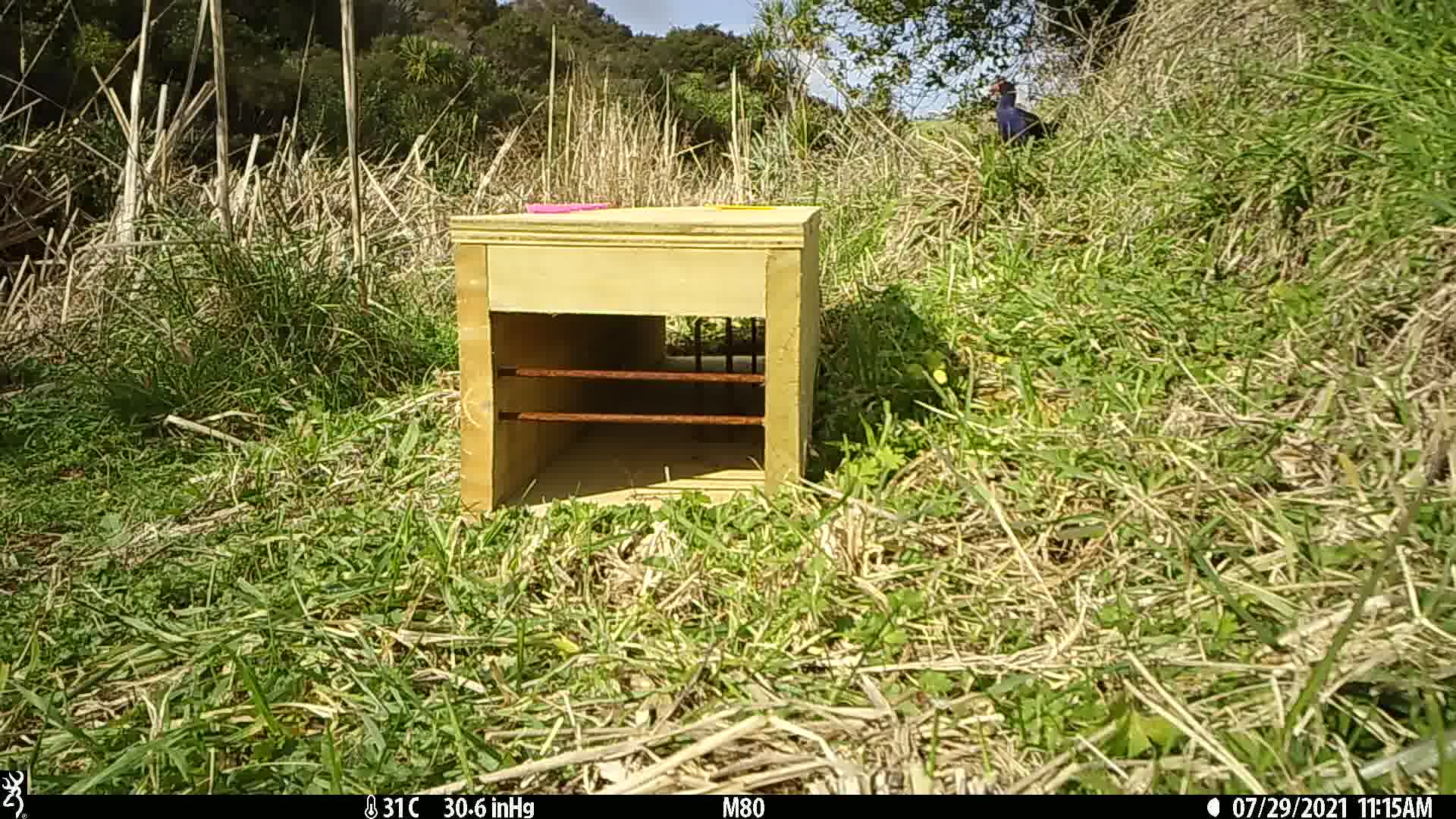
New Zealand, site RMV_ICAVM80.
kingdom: Animalia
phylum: Chordata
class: Aves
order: Gruiformes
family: Rallidae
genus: Porphyrio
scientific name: Porphyrio melanotus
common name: australasian swamphen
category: pukeko